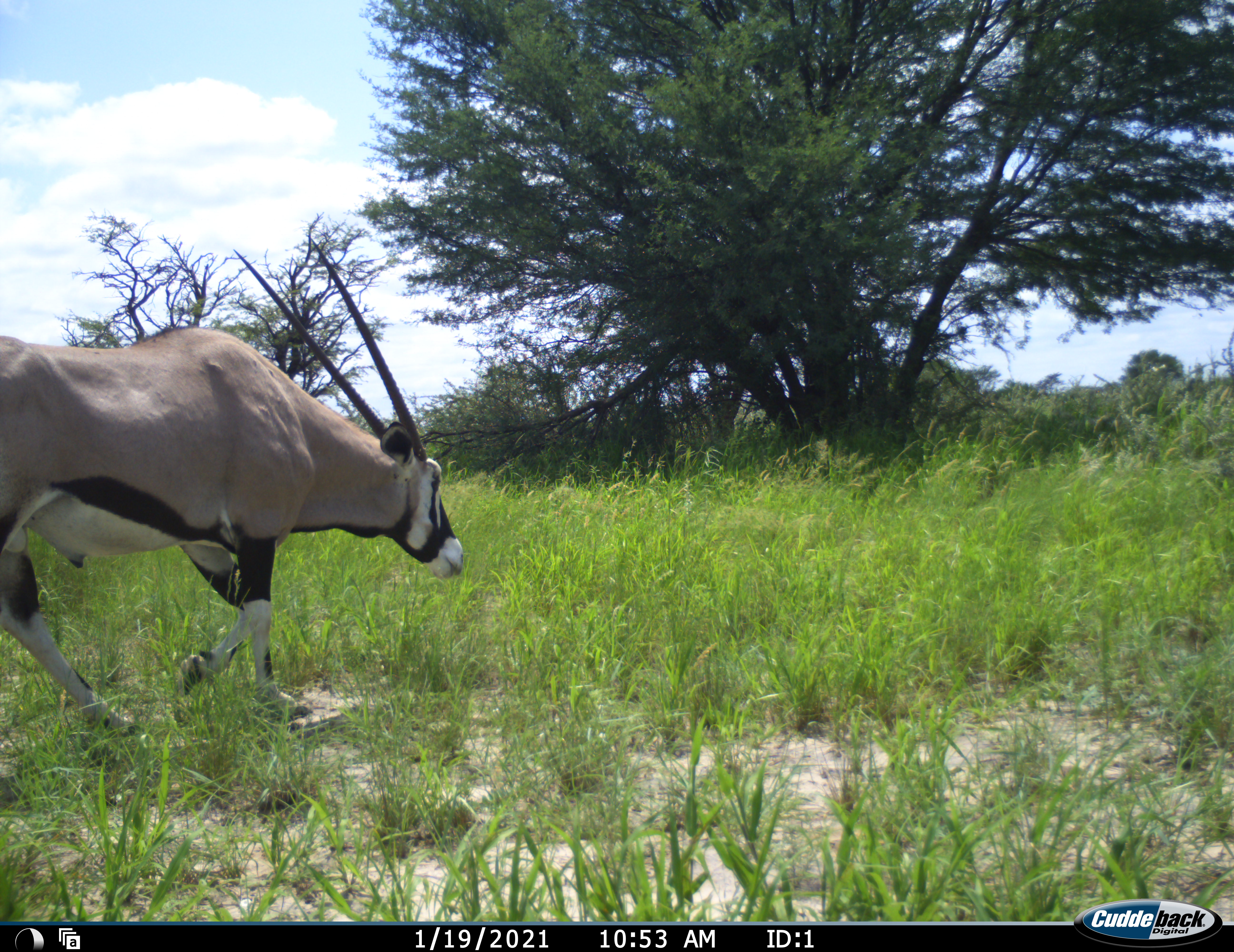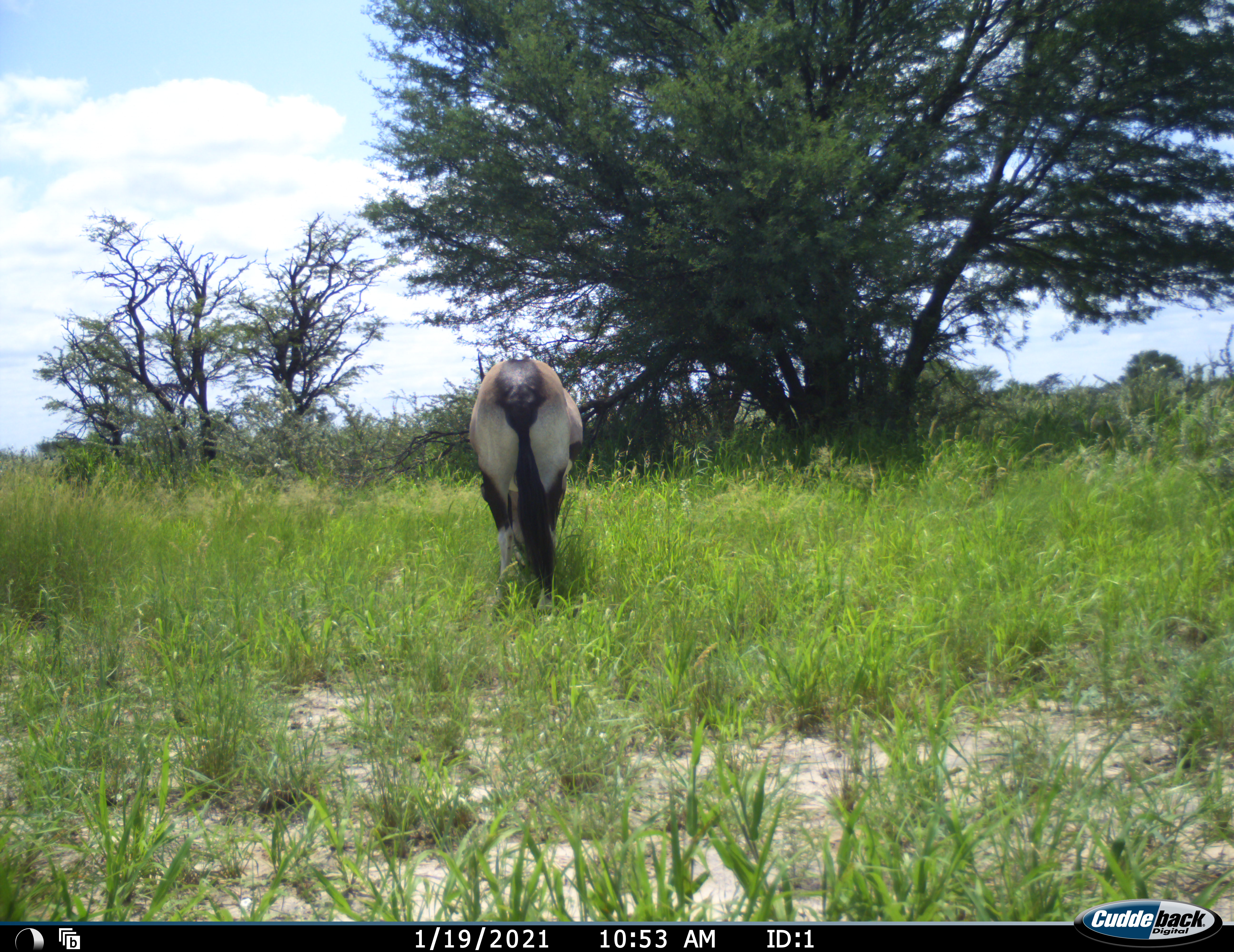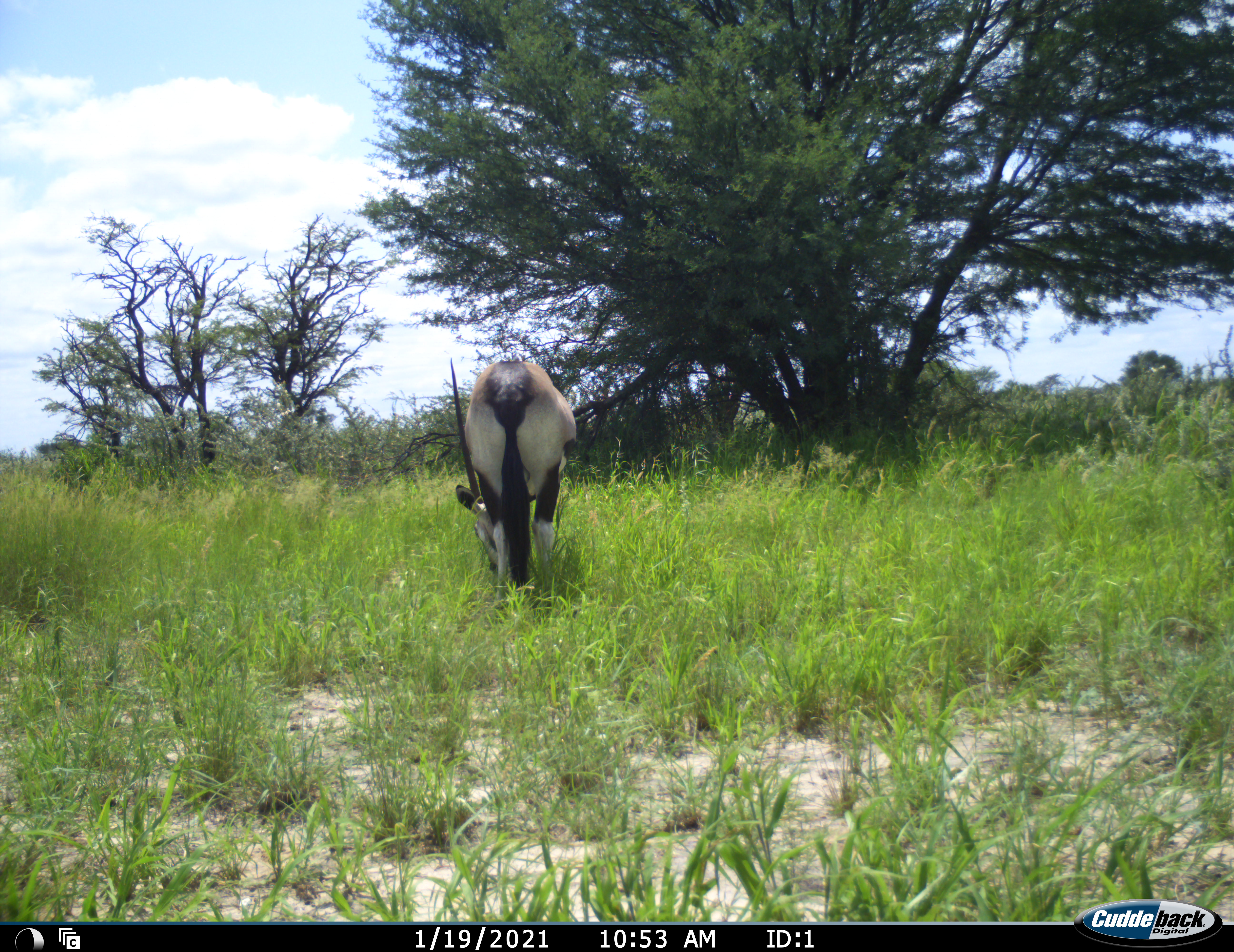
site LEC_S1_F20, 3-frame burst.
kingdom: Animalia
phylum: Chordata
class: Mammalia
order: Artiodactyla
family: Bovidae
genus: Oryx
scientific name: Oryx gazella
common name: gemsbok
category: oryx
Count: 1.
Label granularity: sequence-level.